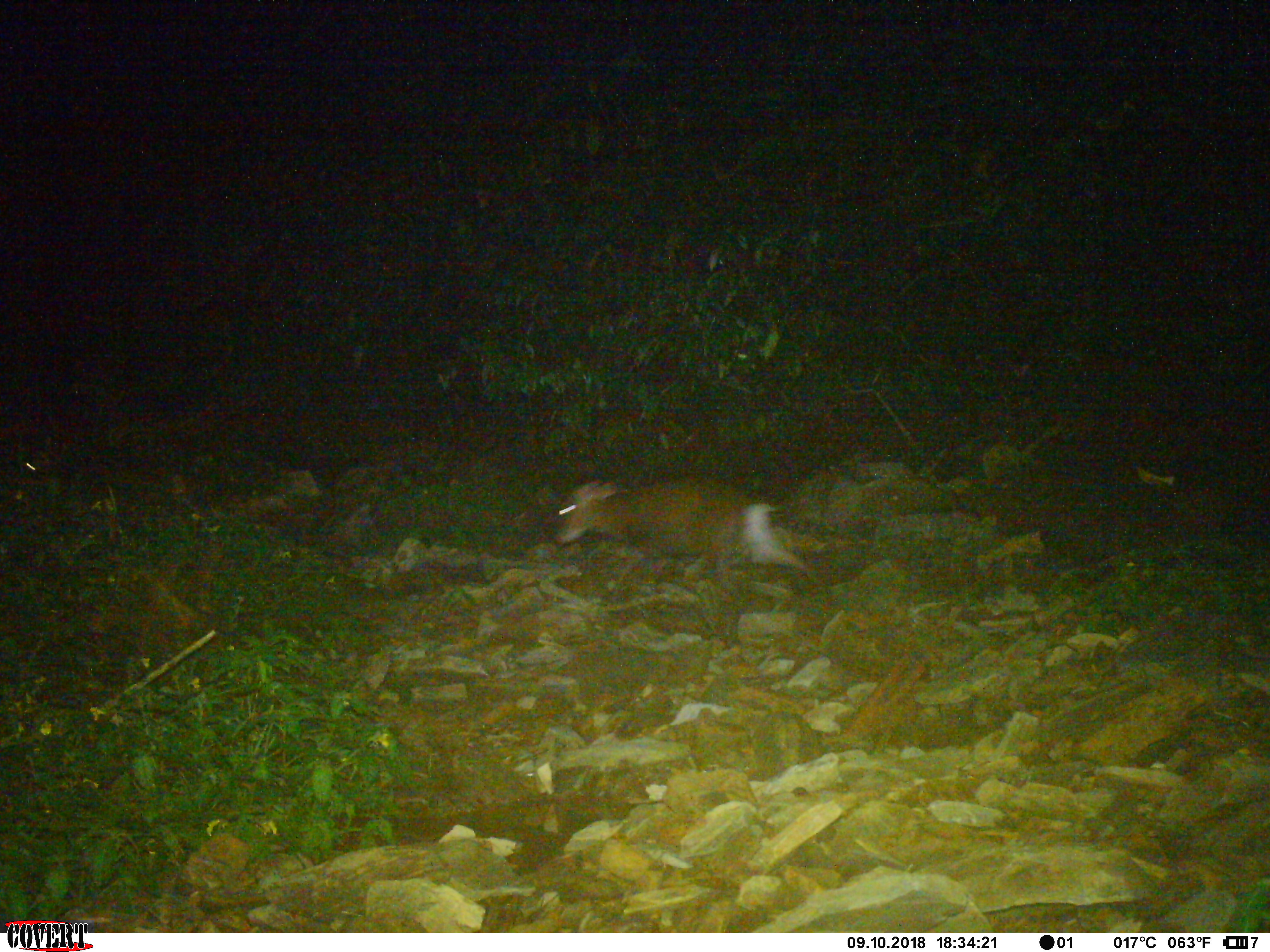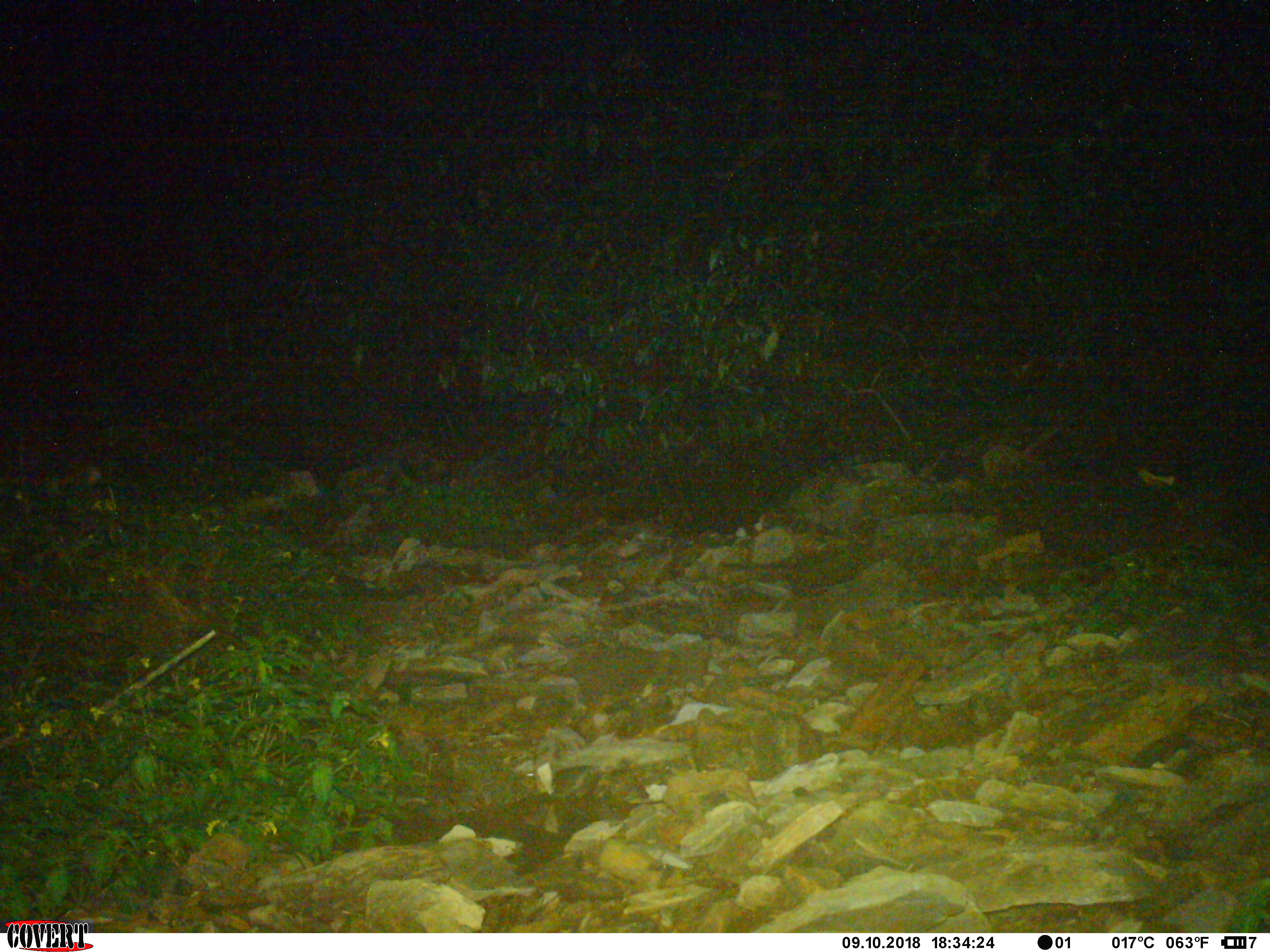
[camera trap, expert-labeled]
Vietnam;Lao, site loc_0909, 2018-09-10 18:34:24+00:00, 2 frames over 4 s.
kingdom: Animalia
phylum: Chordata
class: Mammalia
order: Artiodactyla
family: Cervidae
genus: Muntiacus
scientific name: Muntiacus rooseveltorum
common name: roosevelt's muntjac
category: roosevelts muntjac group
Roosevelts muntjac group (roosevelt's muntjac) (Muntiacus rooseveltorum). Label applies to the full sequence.